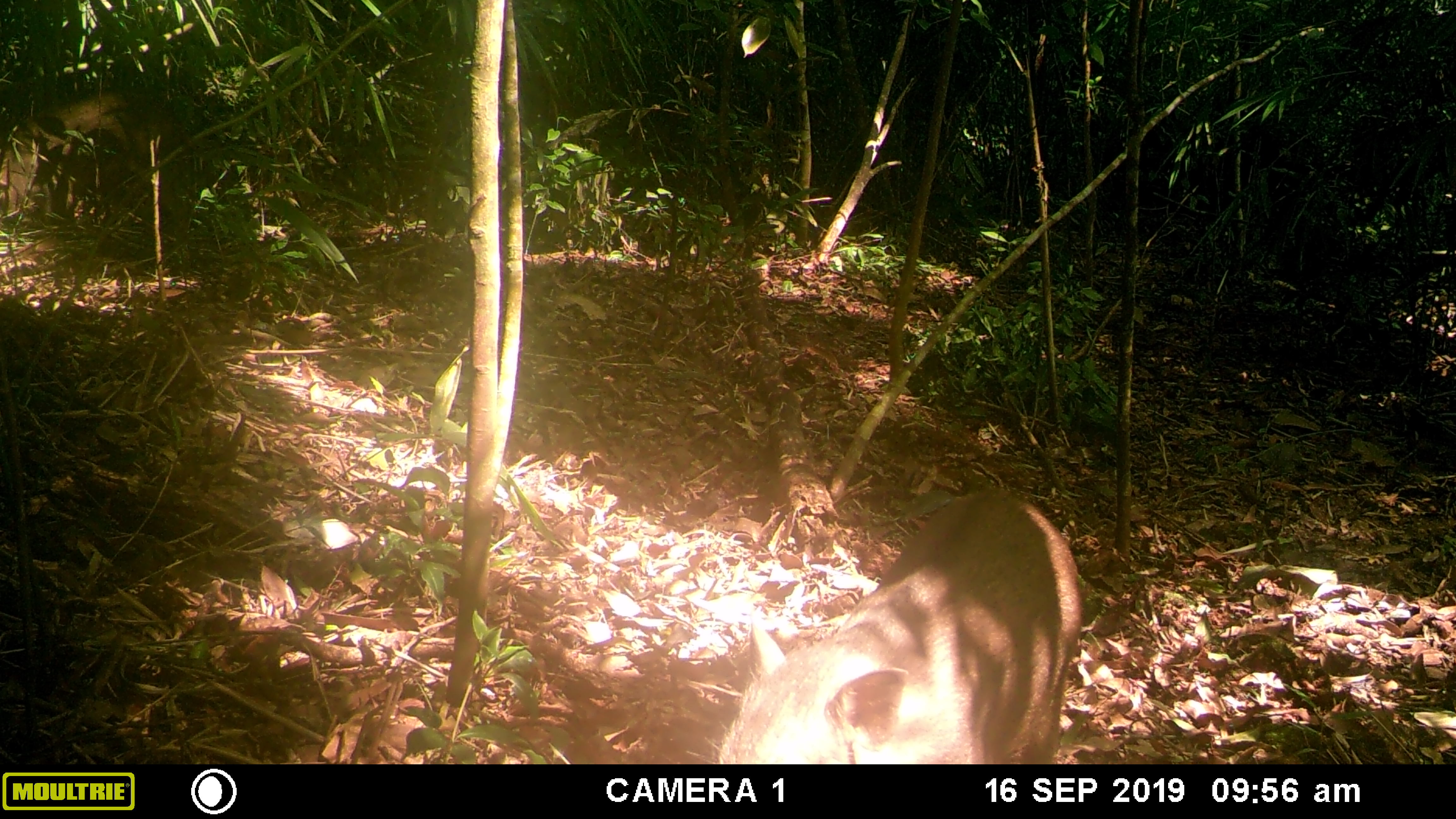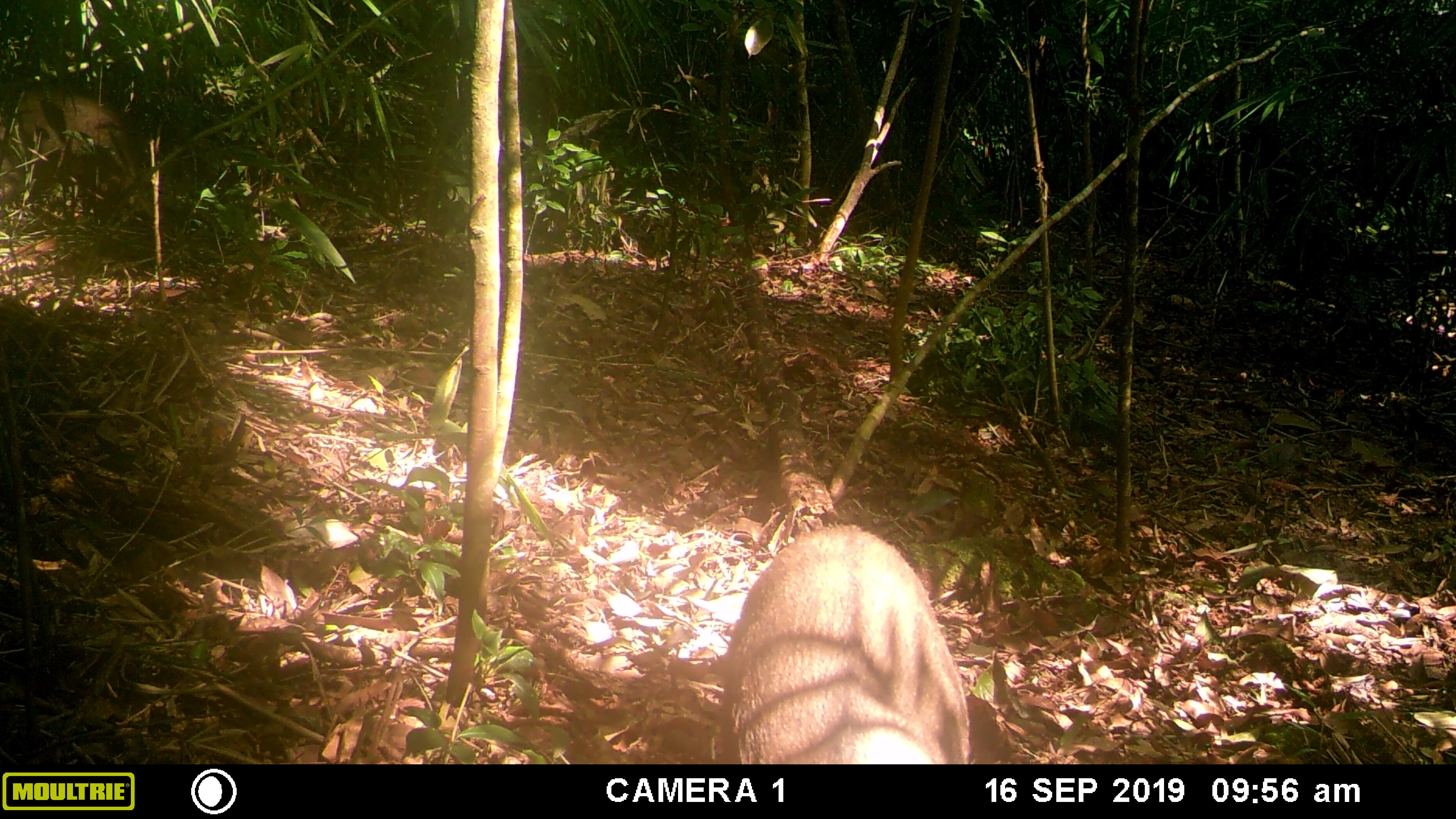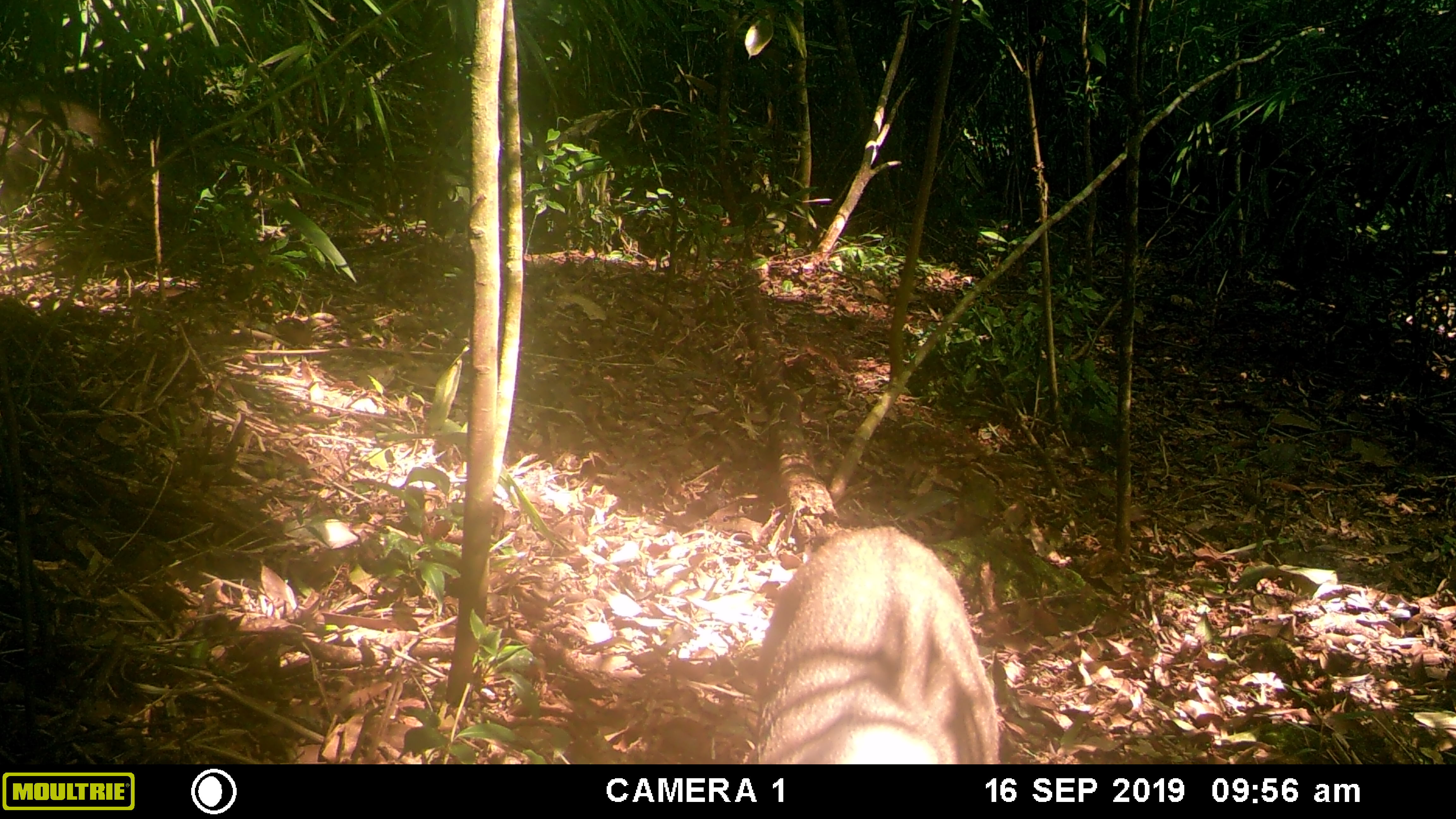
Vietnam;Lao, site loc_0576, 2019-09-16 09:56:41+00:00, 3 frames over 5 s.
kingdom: Animalia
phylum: Chordata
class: Mammalia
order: Artiodactyla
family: Suidae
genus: Sus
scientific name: Sus scrofa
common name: eurasian wild pig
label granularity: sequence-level